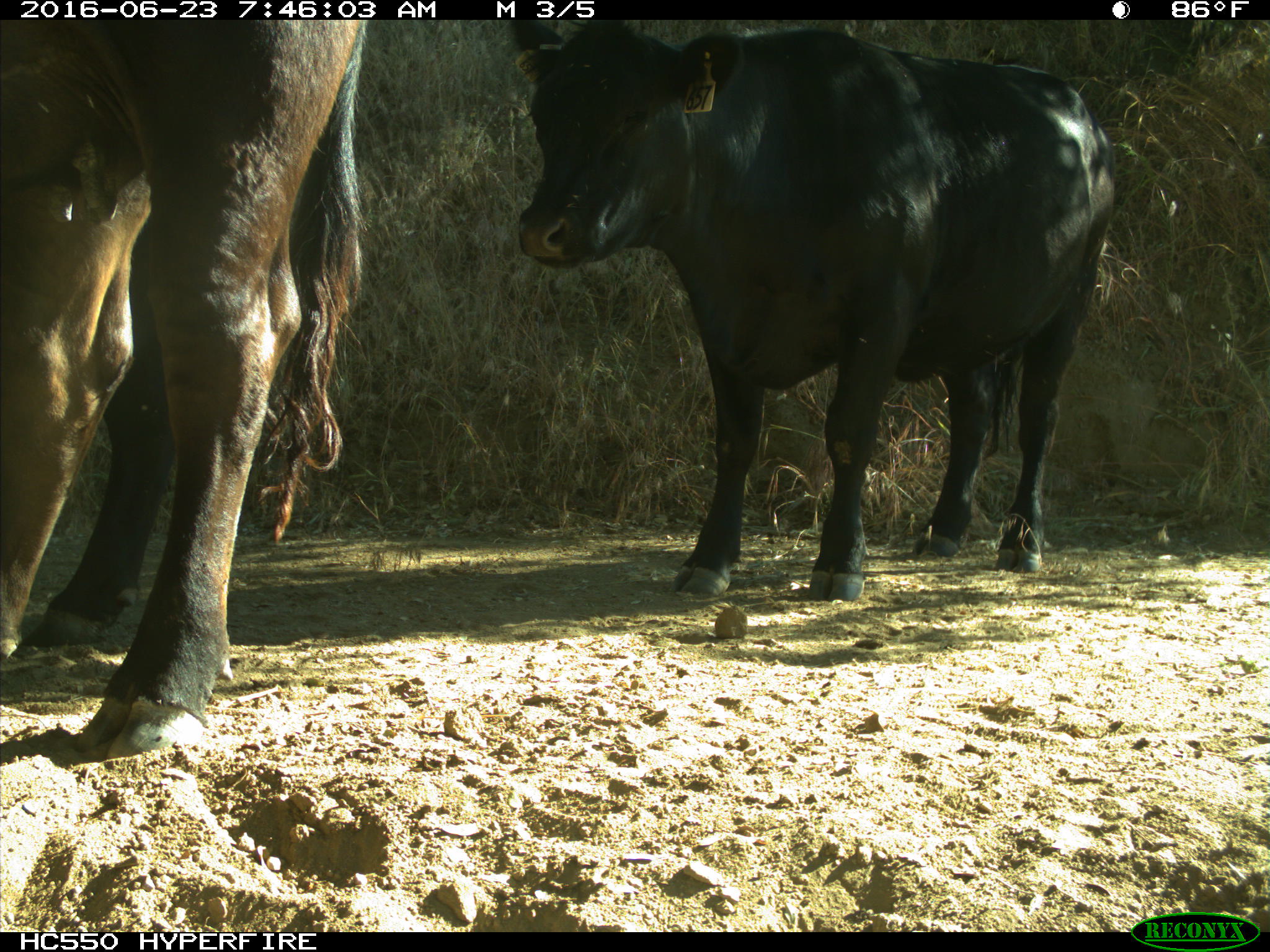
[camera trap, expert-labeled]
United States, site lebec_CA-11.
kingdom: Animalia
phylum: Chordata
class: Mammalia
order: Artiodactyla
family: Bovidae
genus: Bos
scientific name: Bos taurus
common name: domestic cow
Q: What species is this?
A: Bos taurus (domestic cow).